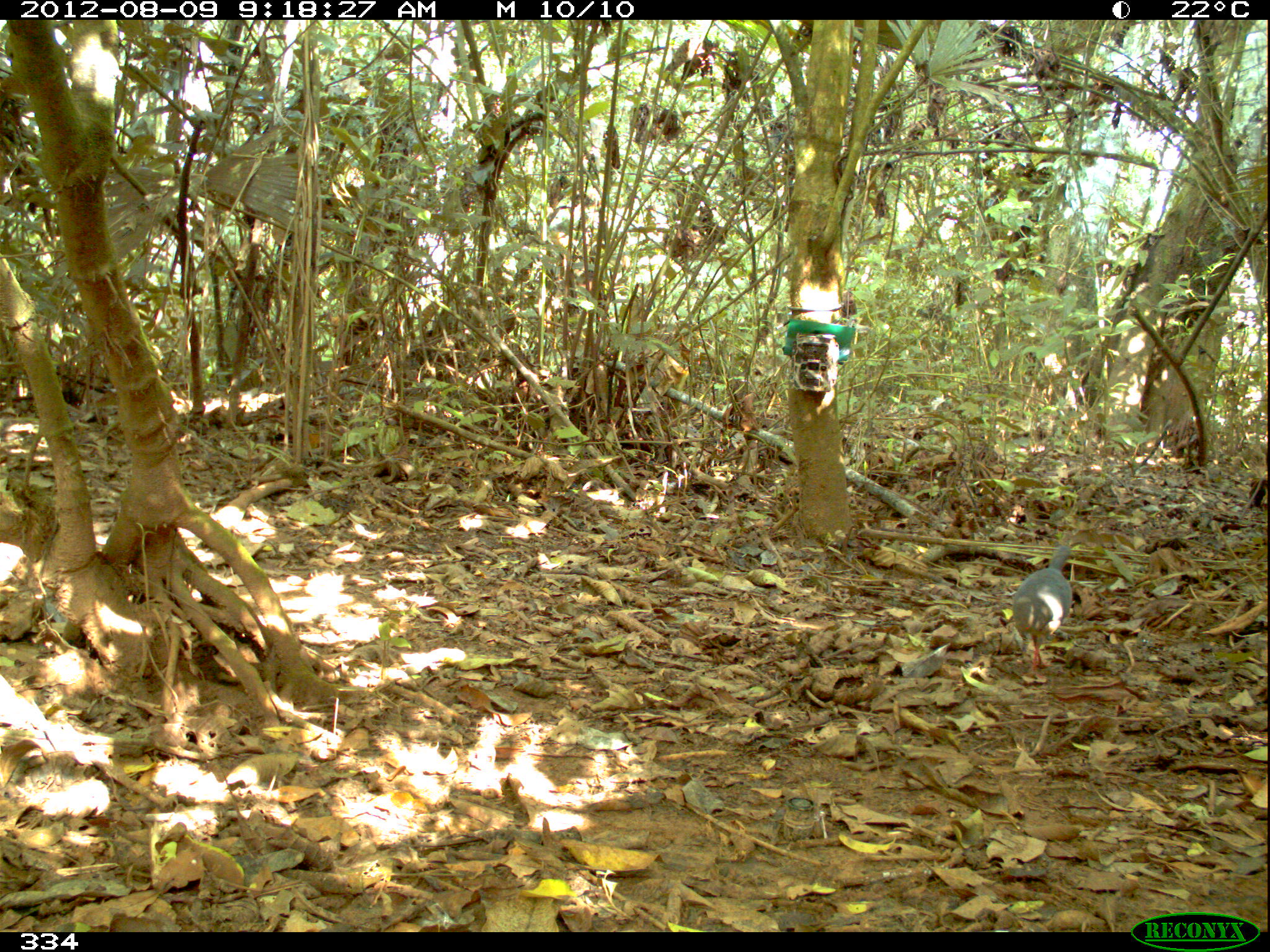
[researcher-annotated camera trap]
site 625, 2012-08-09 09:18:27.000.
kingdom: Animalia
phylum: Chordata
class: Aves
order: Galliformes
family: Phasianidae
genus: Alectoris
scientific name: Alectoris rufa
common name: red-legged partridge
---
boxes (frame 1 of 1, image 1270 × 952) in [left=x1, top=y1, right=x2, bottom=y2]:
alectoris rufa: [left=1013, top=545, right=1072, bottom=670]